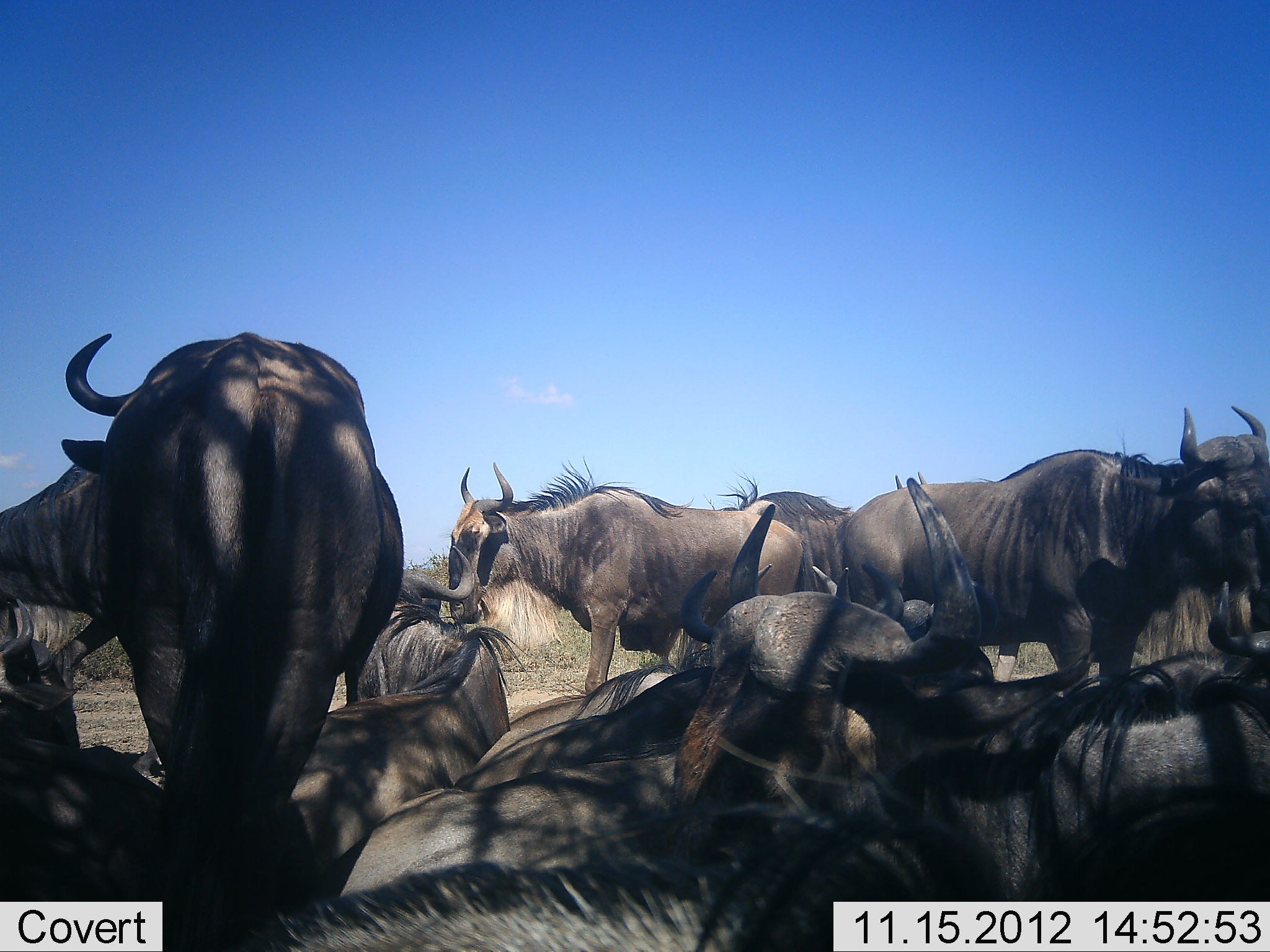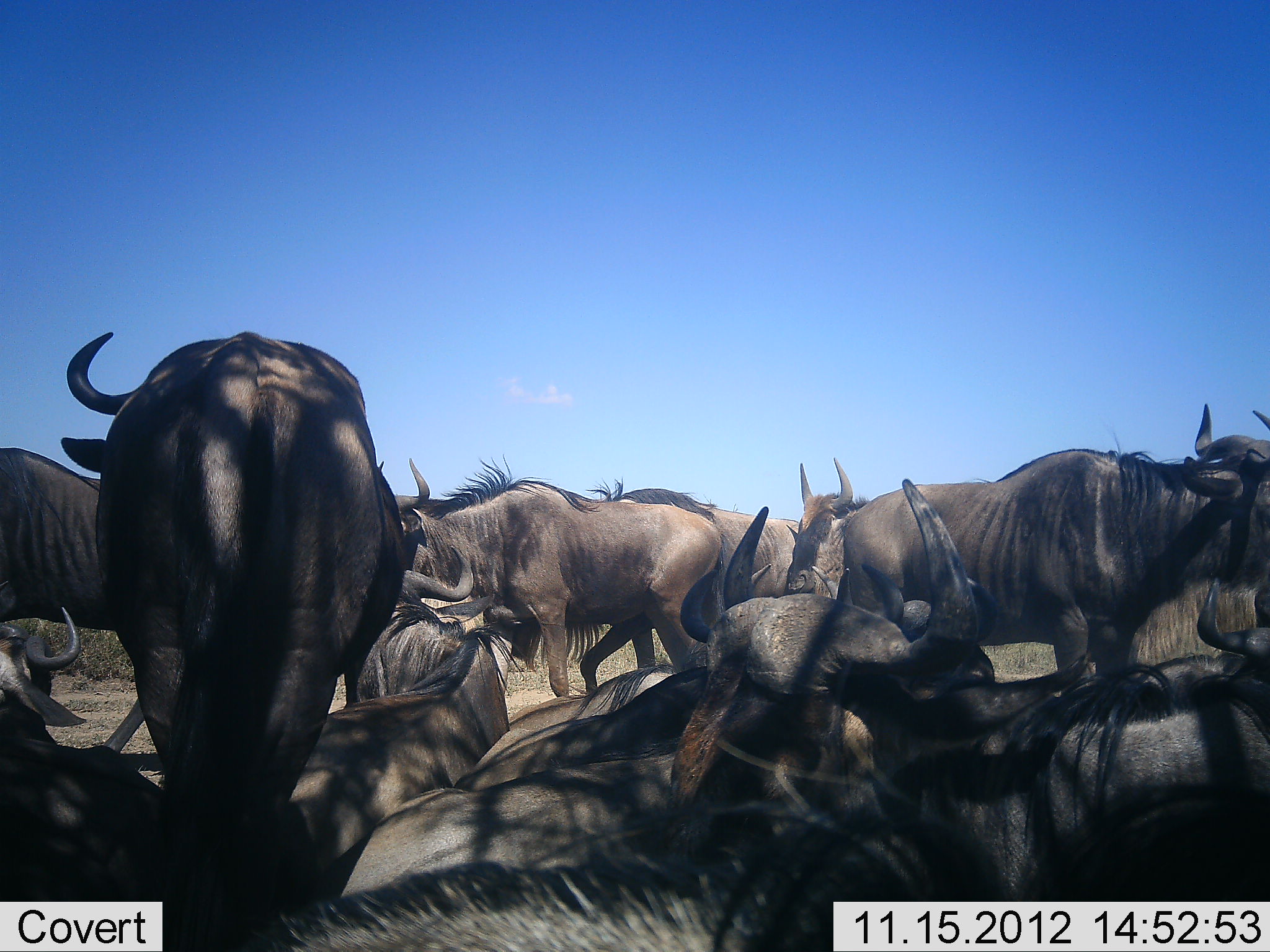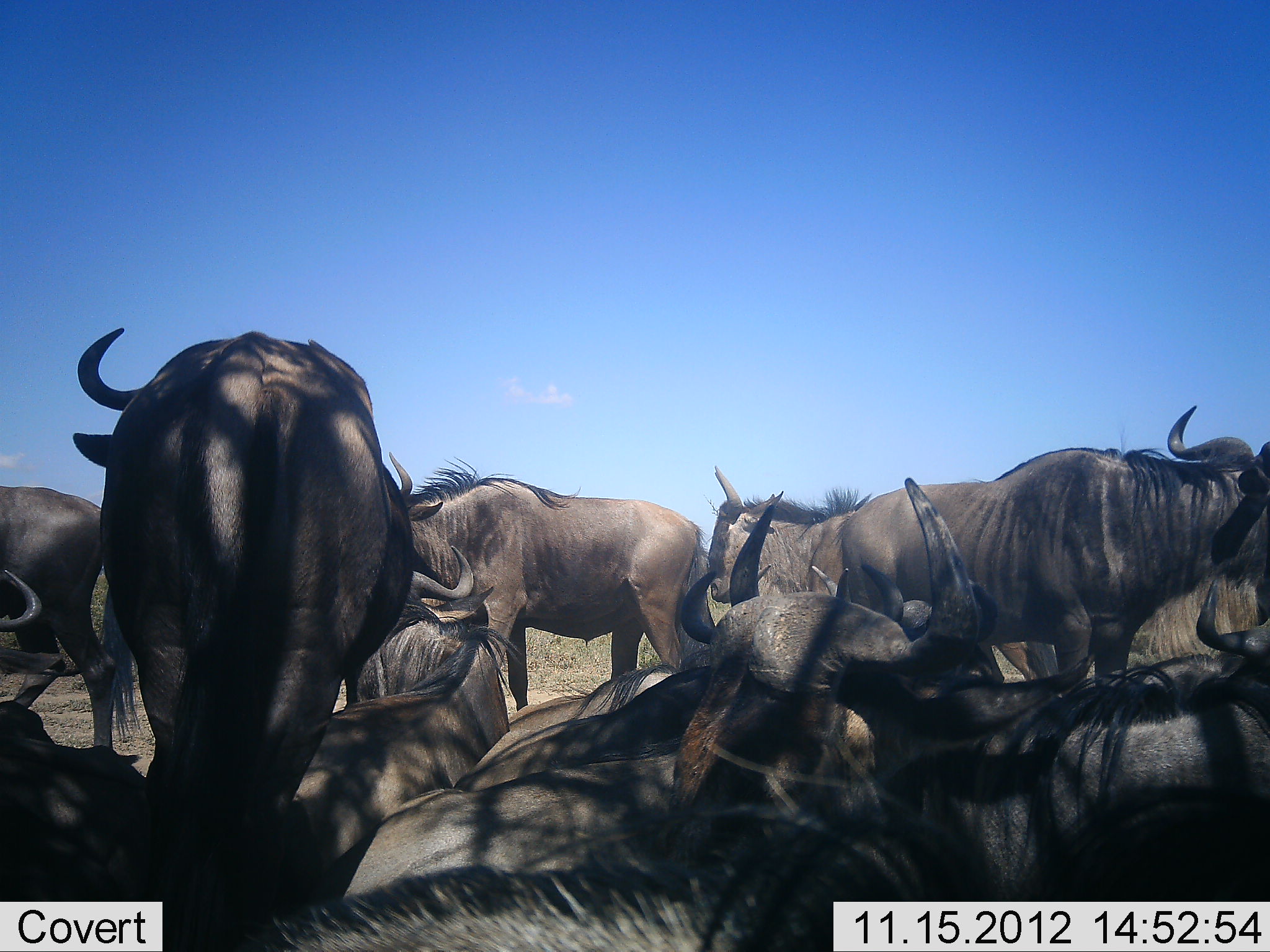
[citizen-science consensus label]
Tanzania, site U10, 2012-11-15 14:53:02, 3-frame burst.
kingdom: Animalia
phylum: Chordata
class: Mammalia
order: Artiodactyla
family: Bovidae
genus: Connochaetes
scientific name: Connochaetes taurinus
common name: blue wildebeest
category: wildebeest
Wildebeest (blue wildebeest) (Connochaetes taurinus), count 11-50. Behavior (volunteer vote fractions): standing 80%, resting 100%, moving 70%, interacting 0%. Young present (vote fraction): 0%. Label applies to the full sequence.